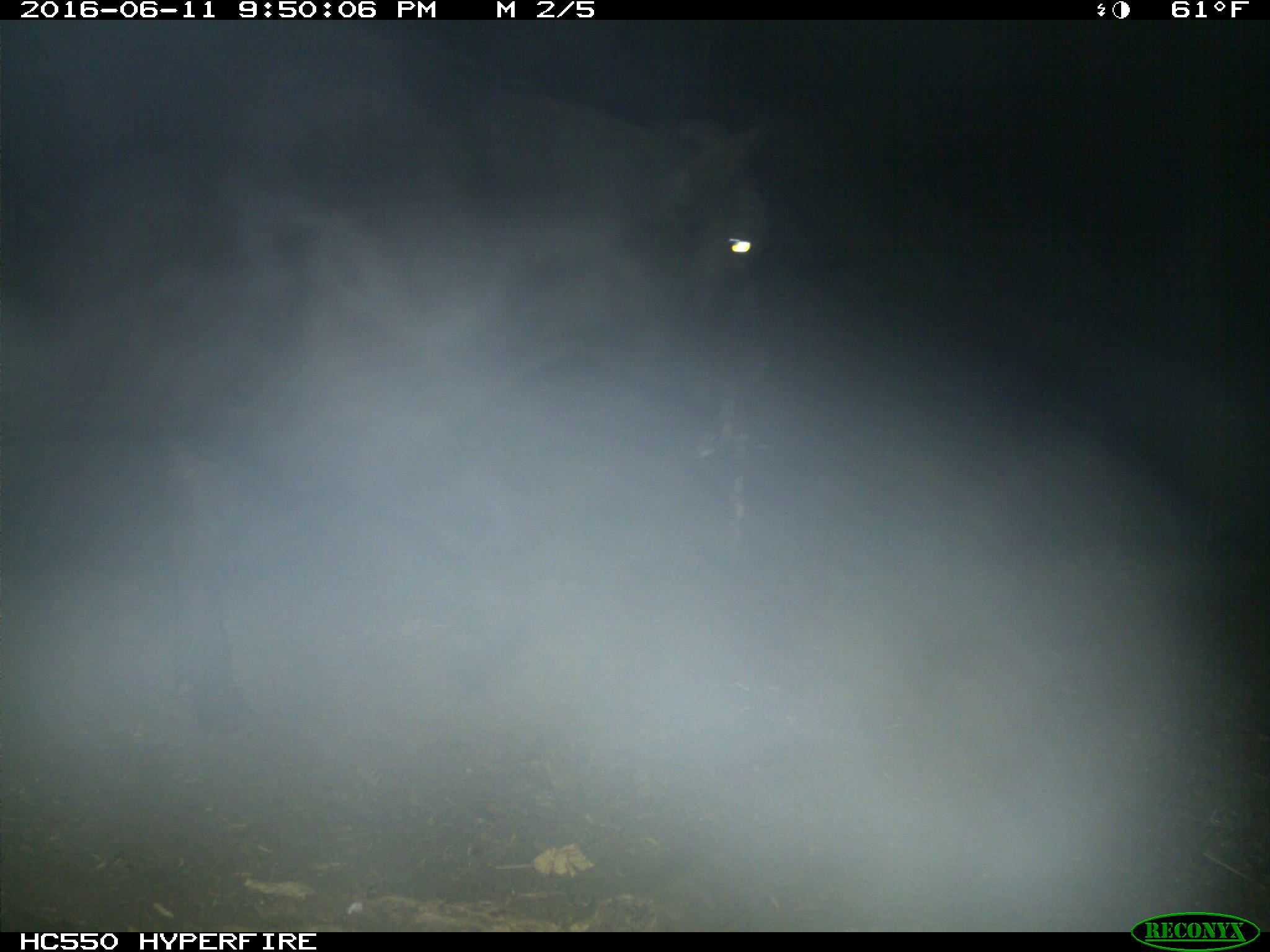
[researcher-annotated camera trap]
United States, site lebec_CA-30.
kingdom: Animalia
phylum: Chordata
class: Mammalia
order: Artiodactyla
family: Bovidae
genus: Bos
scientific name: Bos taurus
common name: domestic cow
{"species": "Bos taurus (domestic cow)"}